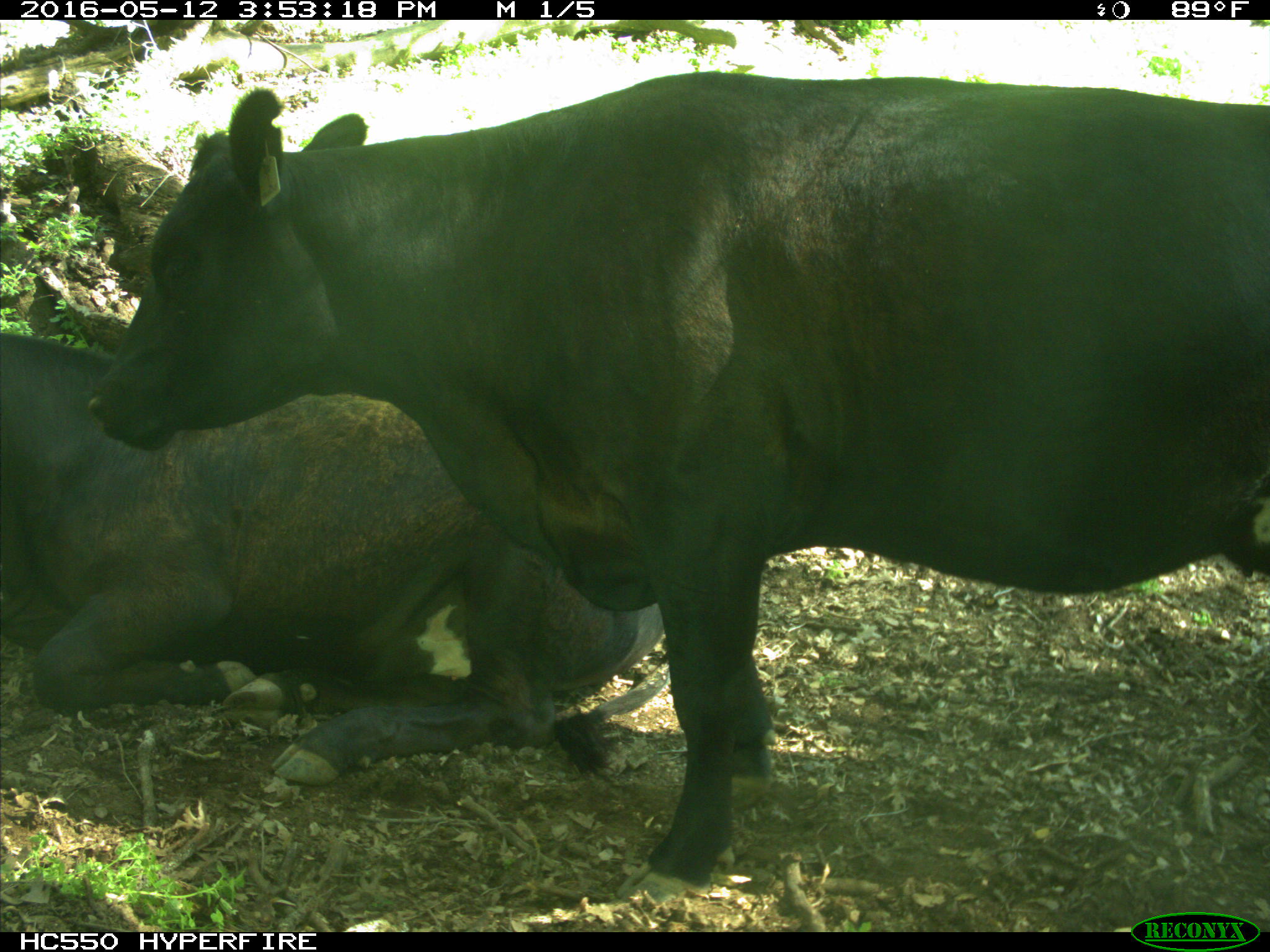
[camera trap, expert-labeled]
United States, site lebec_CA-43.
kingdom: Animalia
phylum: Chordata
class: Mammalia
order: Artiodactyla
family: Bovidae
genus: Bos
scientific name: Bos taurus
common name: domestic cow